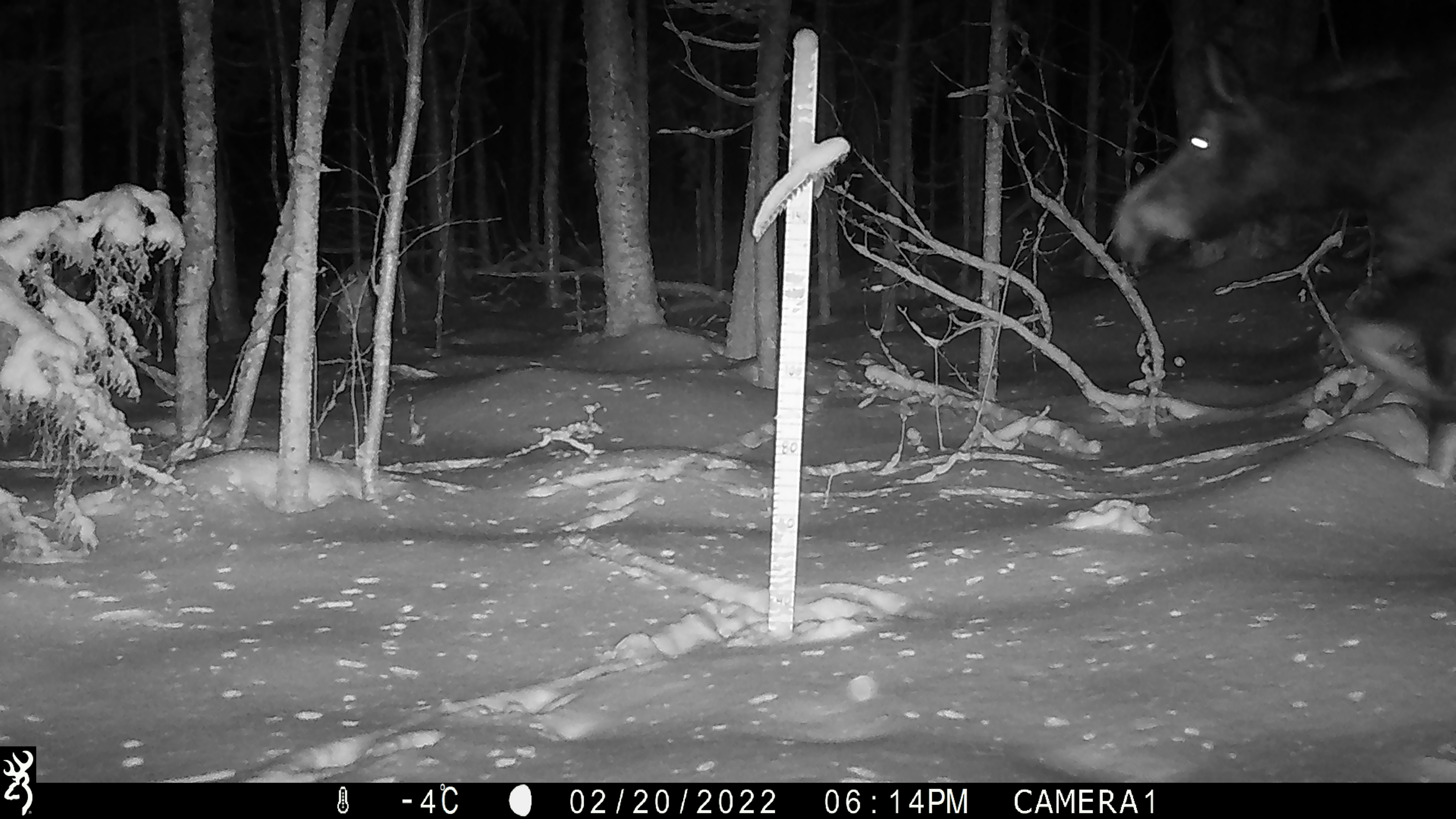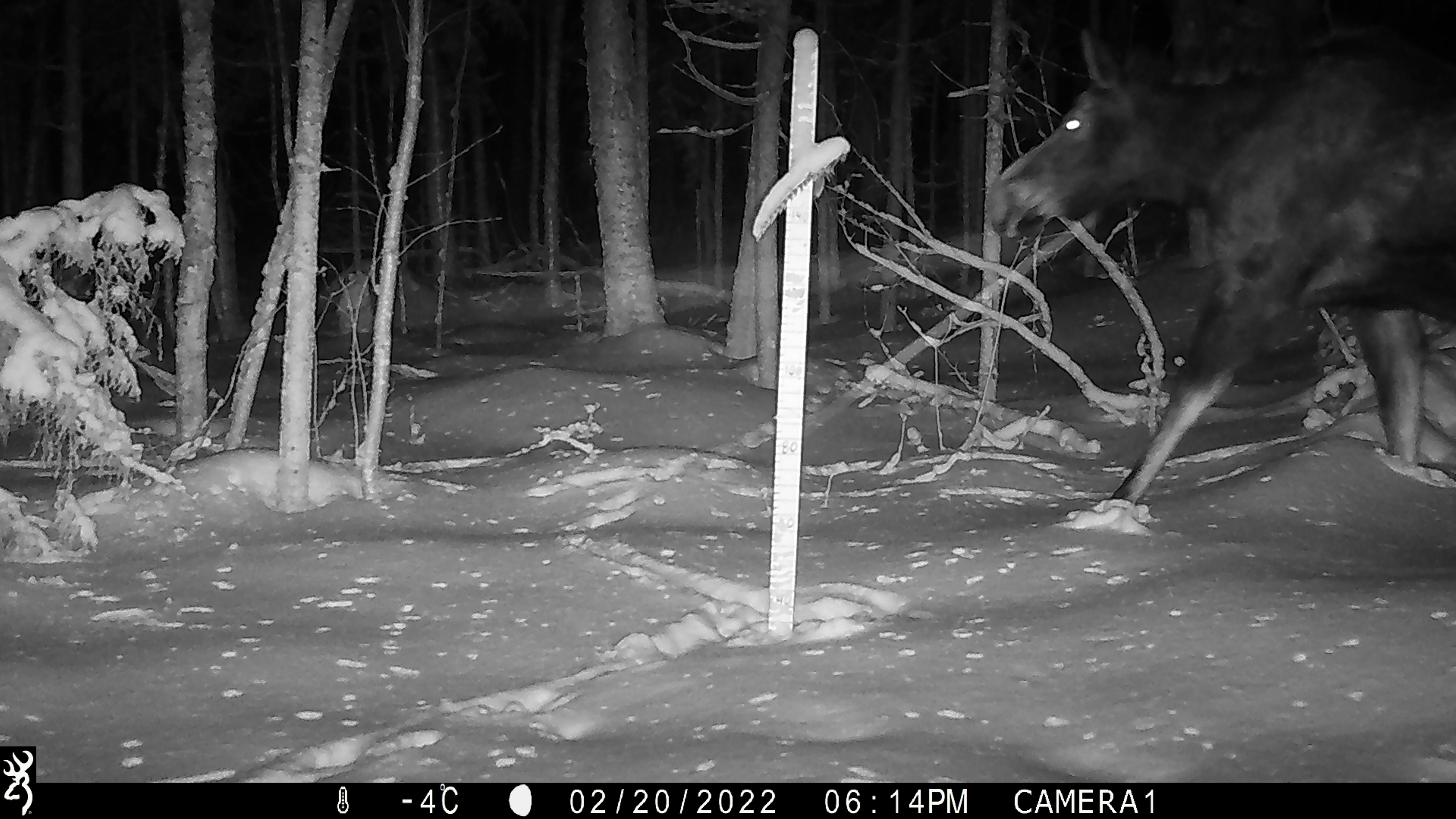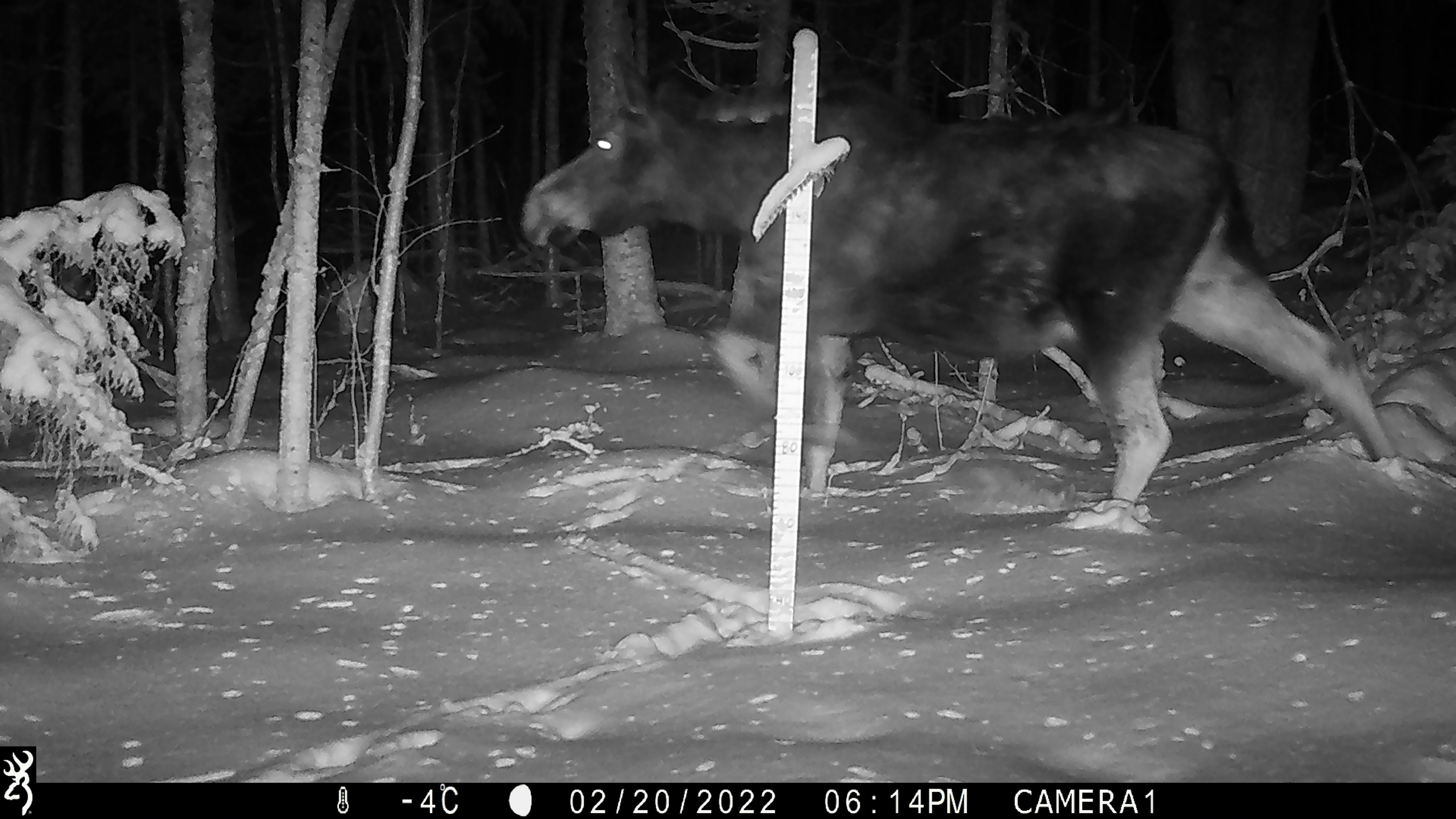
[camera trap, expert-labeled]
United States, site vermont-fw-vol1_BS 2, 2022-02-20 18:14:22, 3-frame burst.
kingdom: Animalia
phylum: Chordata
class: Mammalia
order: Artiodactyla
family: Cervidae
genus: Alces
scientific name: Alces alces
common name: moose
Moose (Alces alces).